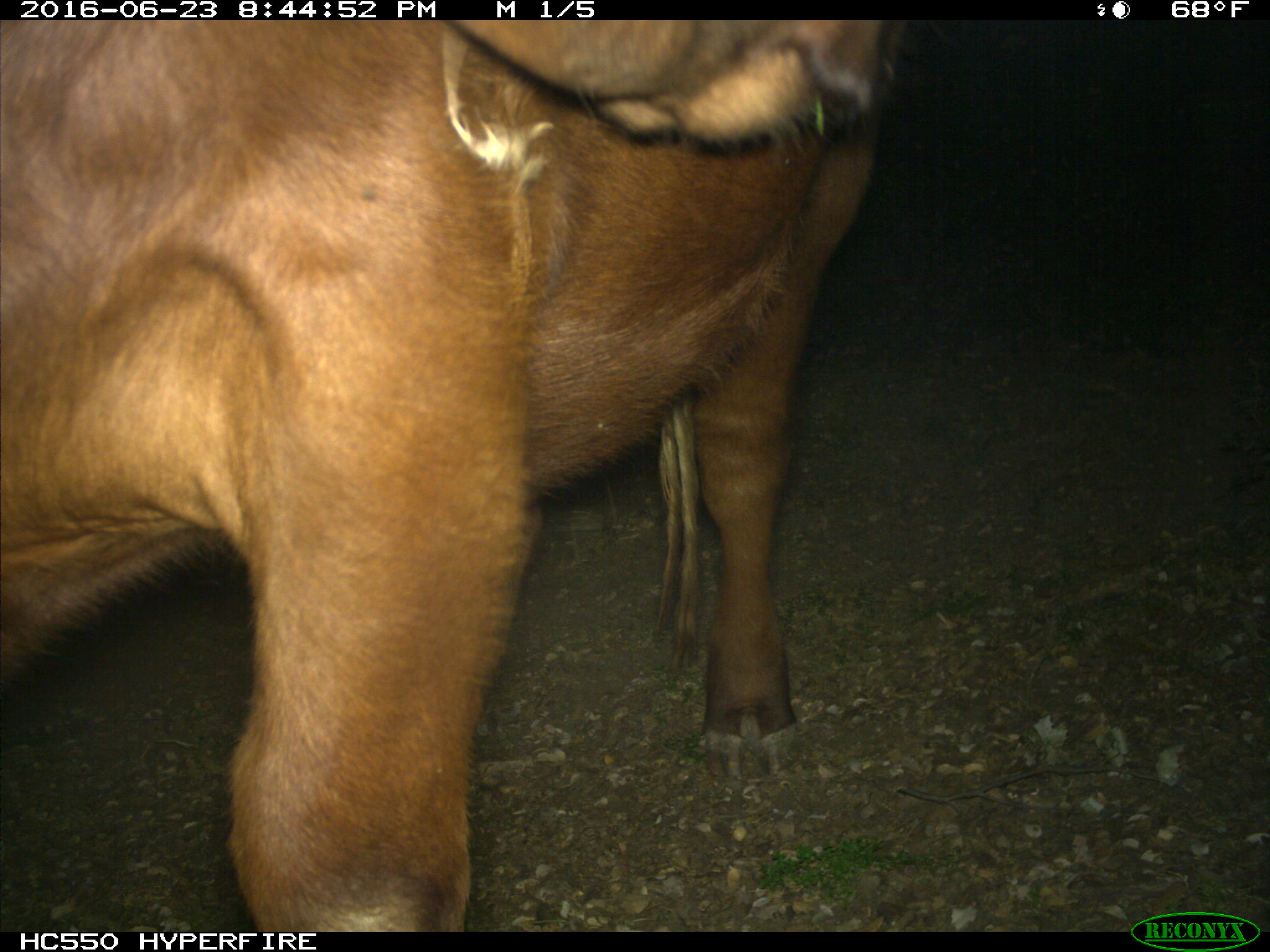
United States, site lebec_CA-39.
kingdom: Animalia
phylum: Chordata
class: Mammalia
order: Artiodactyla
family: Bovidae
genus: Bos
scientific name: Bos taurus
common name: domestic cow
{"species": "Bos taurus (domestic cow)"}